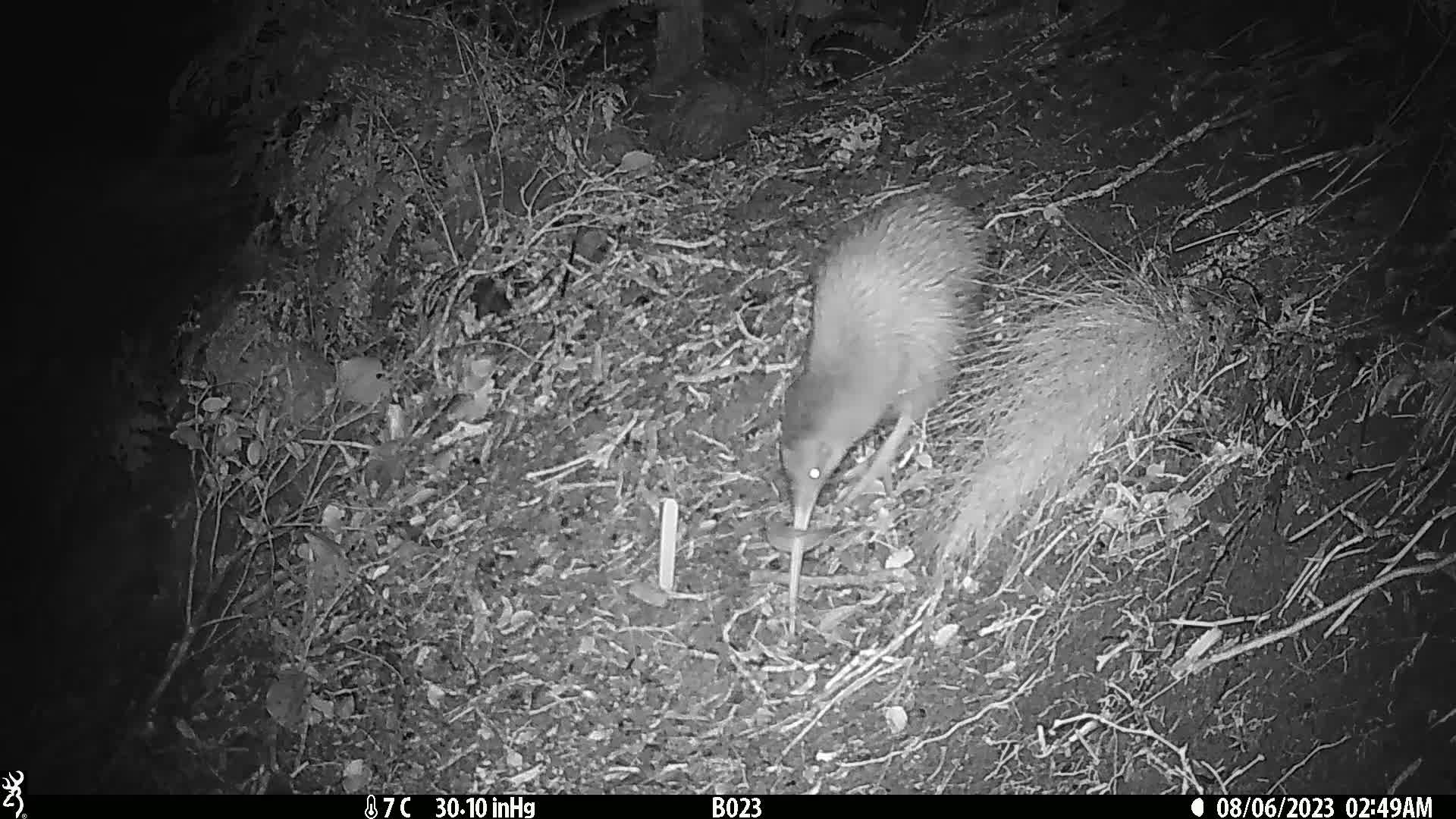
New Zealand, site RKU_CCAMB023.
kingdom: Animalia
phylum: Chordata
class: Aves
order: Apterygiformes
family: Apterygidae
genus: Apteryx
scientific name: Apteryx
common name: kiwi